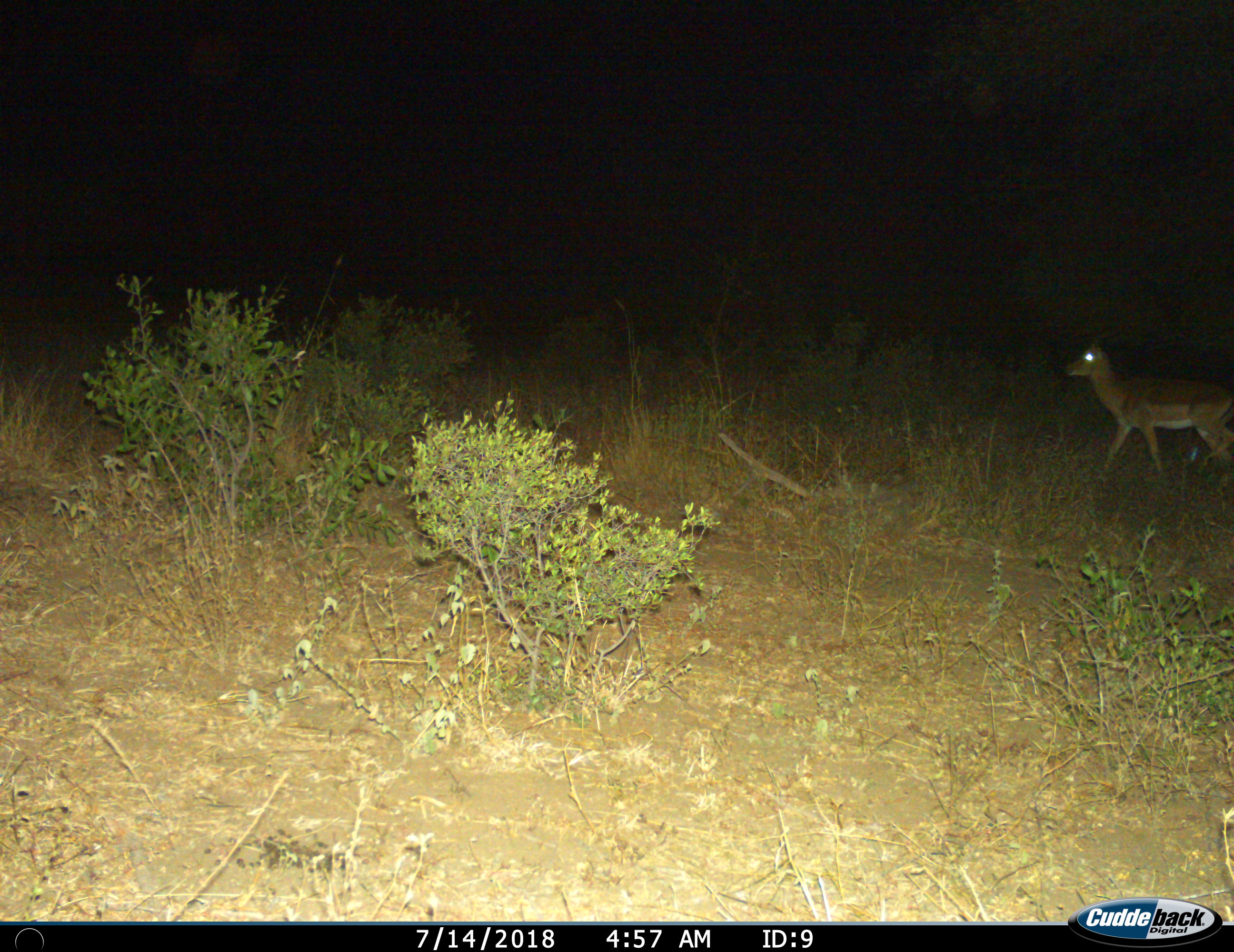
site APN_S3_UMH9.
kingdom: Animalia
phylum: Chordata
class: Mammalia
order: Artiodactyla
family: Bovidae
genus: Aepyceros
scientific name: Aepyceros melampus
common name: impala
Impala (Aepyceros melampus), count 1. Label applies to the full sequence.